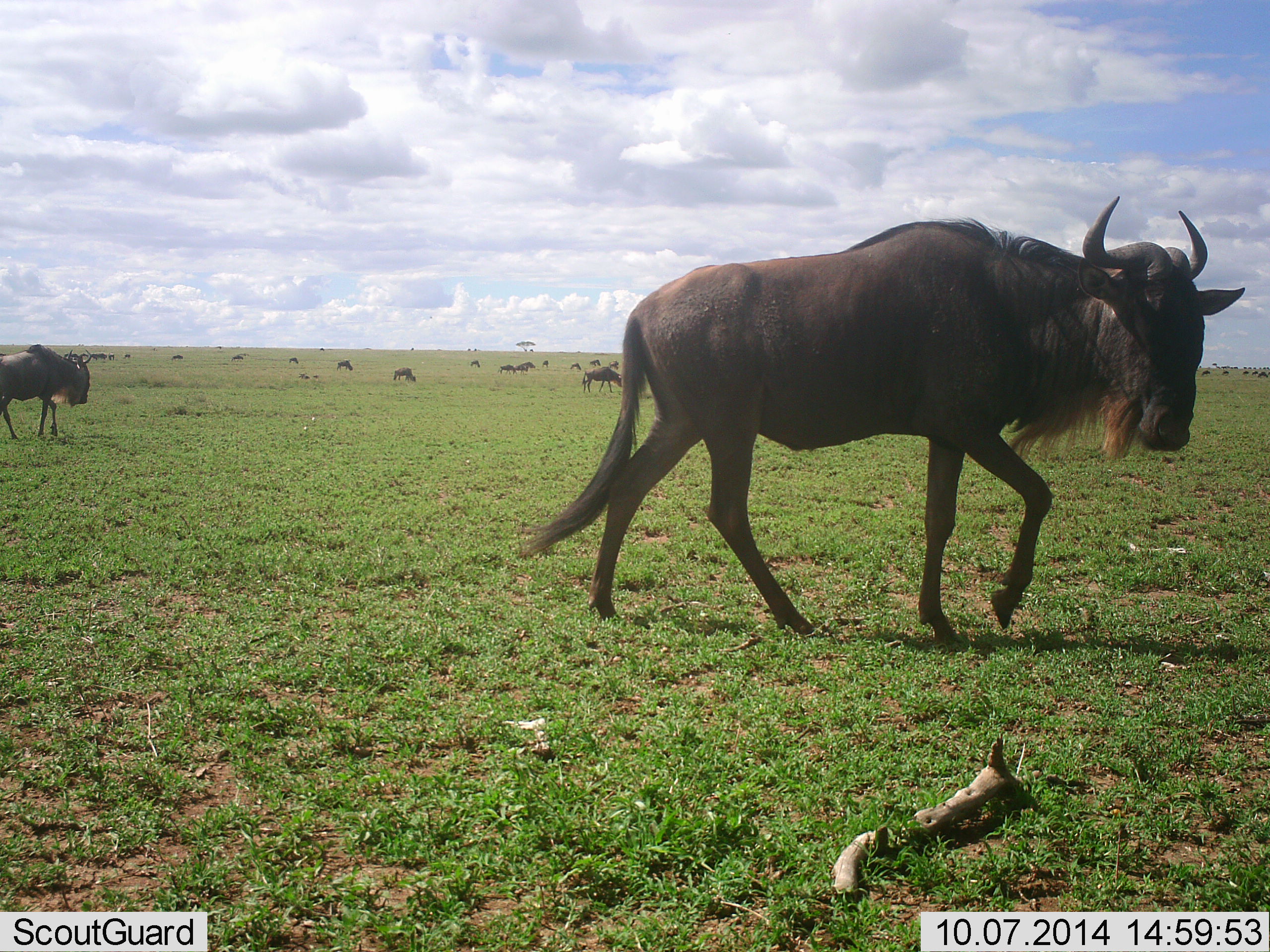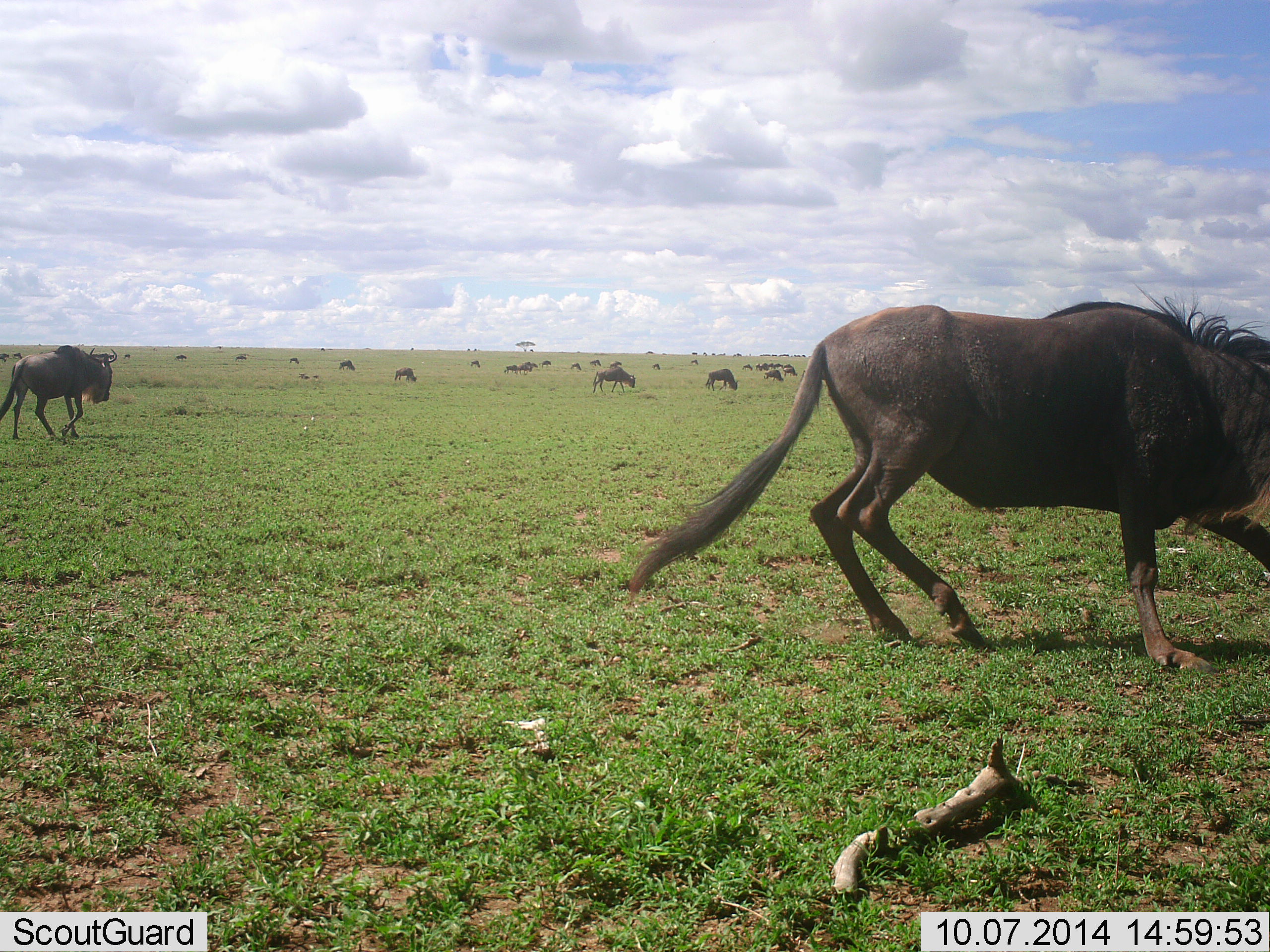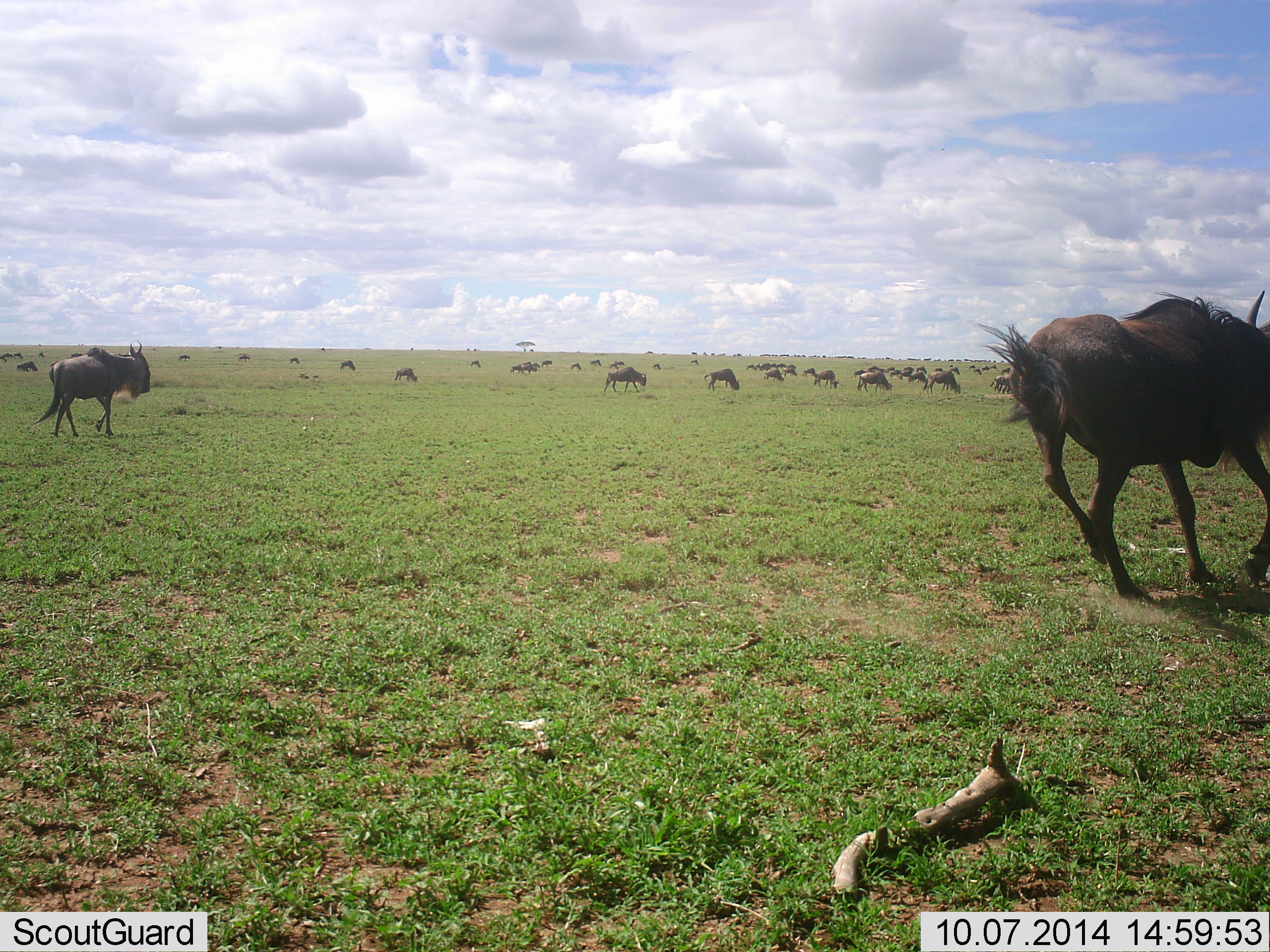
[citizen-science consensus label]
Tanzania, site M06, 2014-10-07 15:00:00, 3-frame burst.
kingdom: Animalia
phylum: Chordata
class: Mammalia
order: Artiodactyla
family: Bovidae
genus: Connochaetes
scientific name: Connochaetes taurinus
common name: blue wildebeest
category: wildebeest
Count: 11-50.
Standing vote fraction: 36%.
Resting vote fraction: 9%.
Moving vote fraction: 100%.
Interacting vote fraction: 0%.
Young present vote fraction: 0%.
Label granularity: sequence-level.